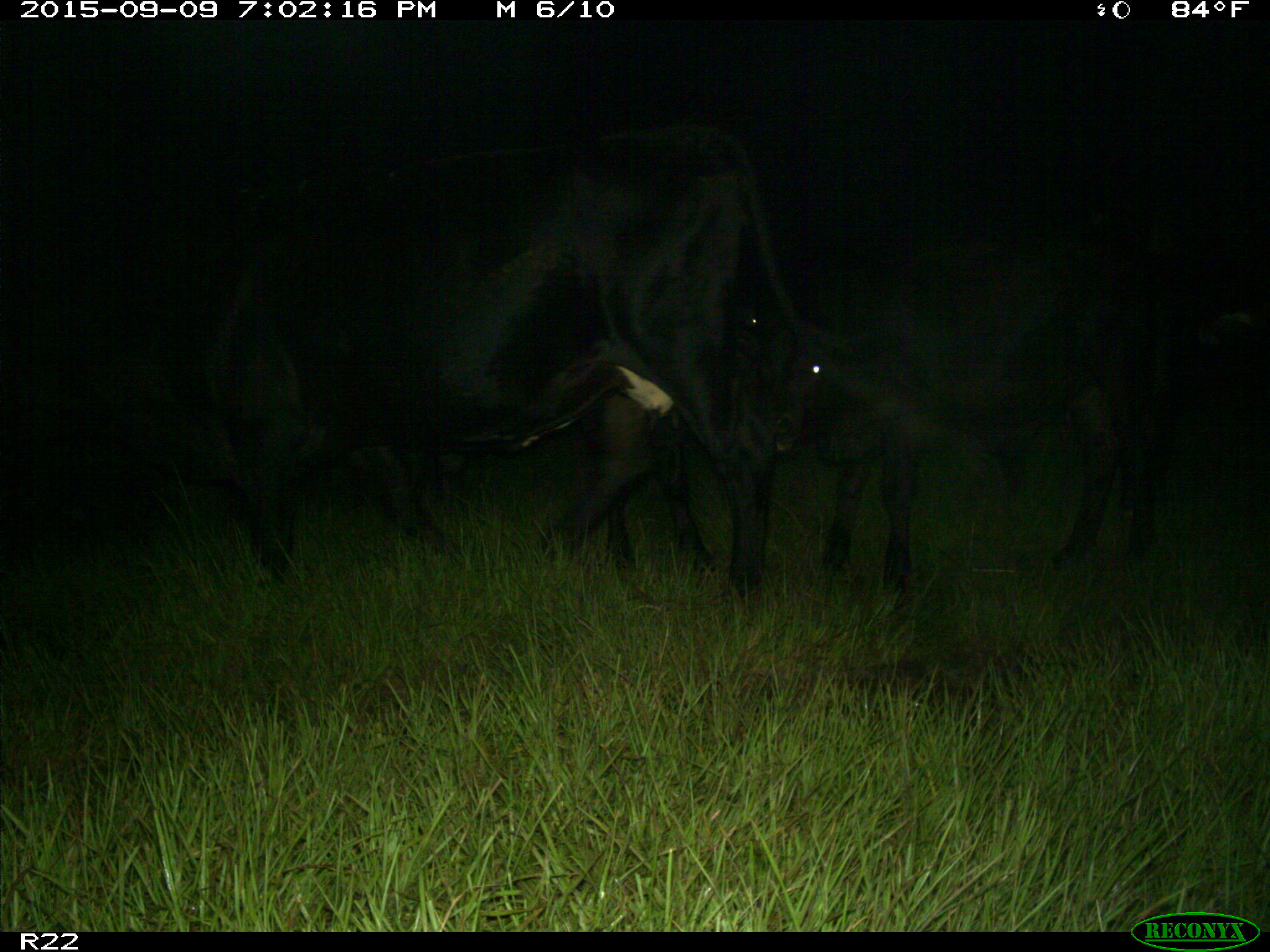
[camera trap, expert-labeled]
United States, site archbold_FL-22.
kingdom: Animalia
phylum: Chordata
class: Mammalia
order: Artiodactyla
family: Bovidae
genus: Bos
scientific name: Bos taurus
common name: domestic cow